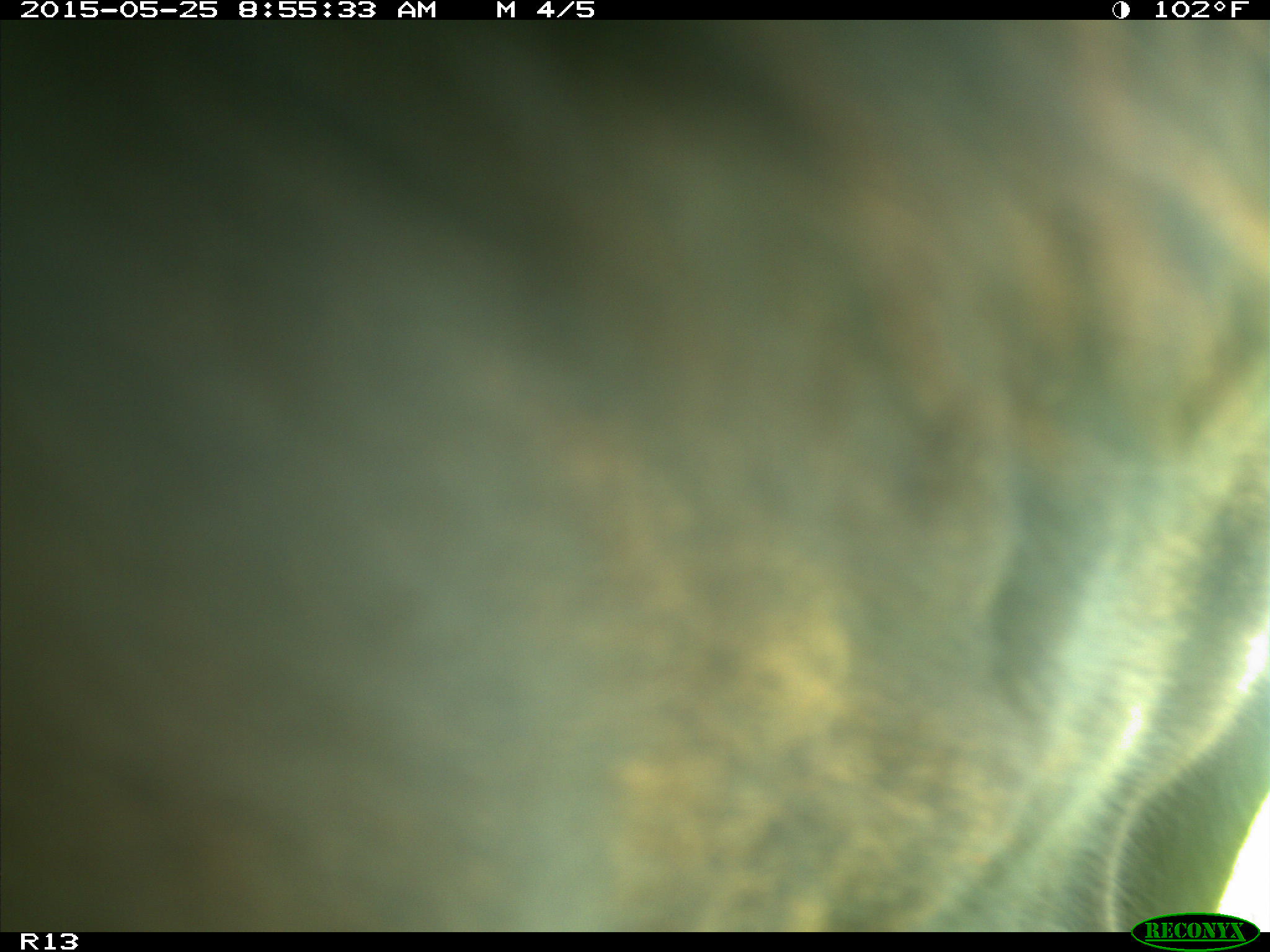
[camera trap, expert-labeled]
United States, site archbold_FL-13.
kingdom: Animalia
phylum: Chordata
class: Mammalia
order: Artiodactyla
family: Bovidae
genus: Bos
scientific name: Bos taurus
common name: domestic cow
Bos taurus (domestic cow).